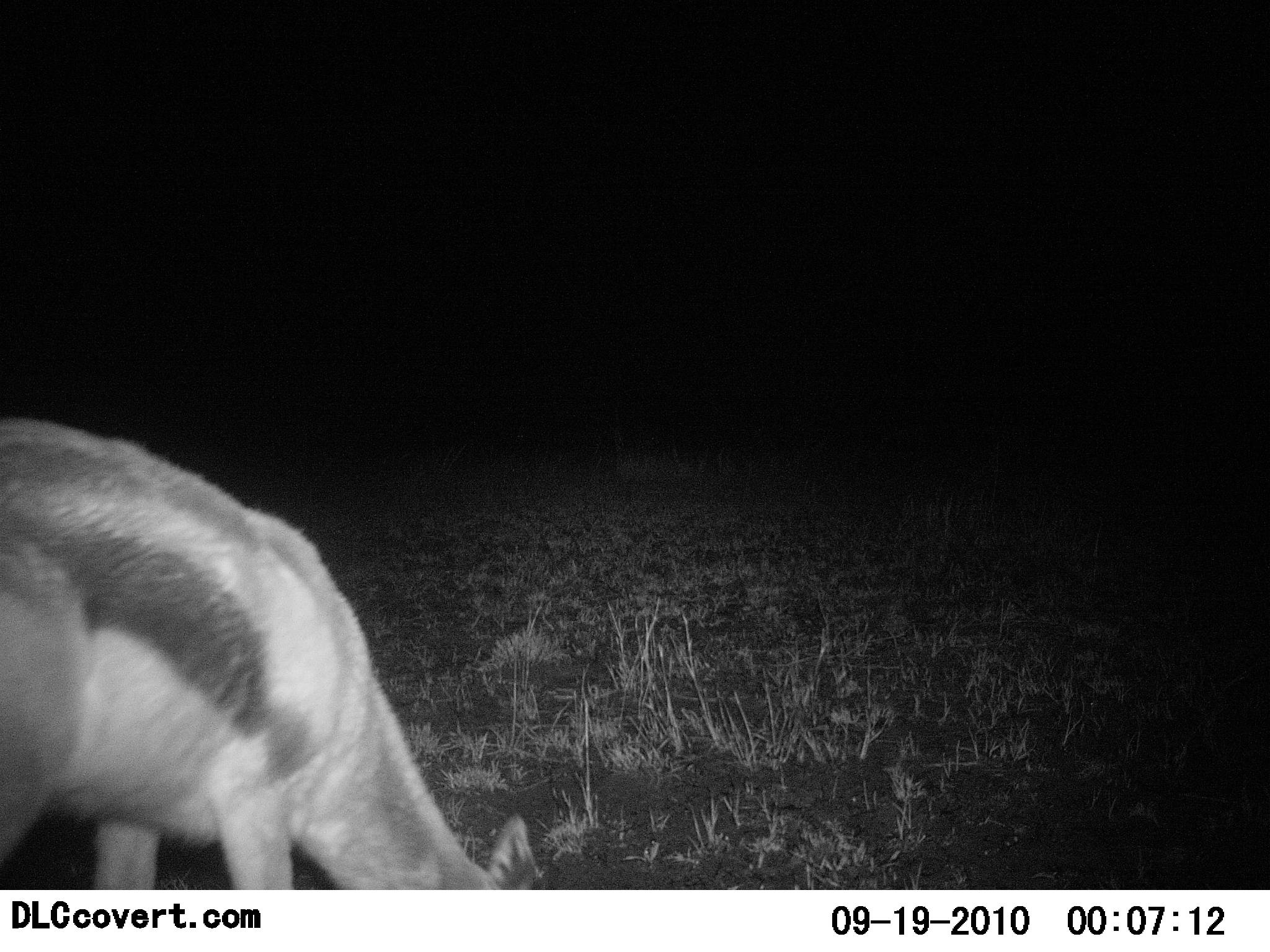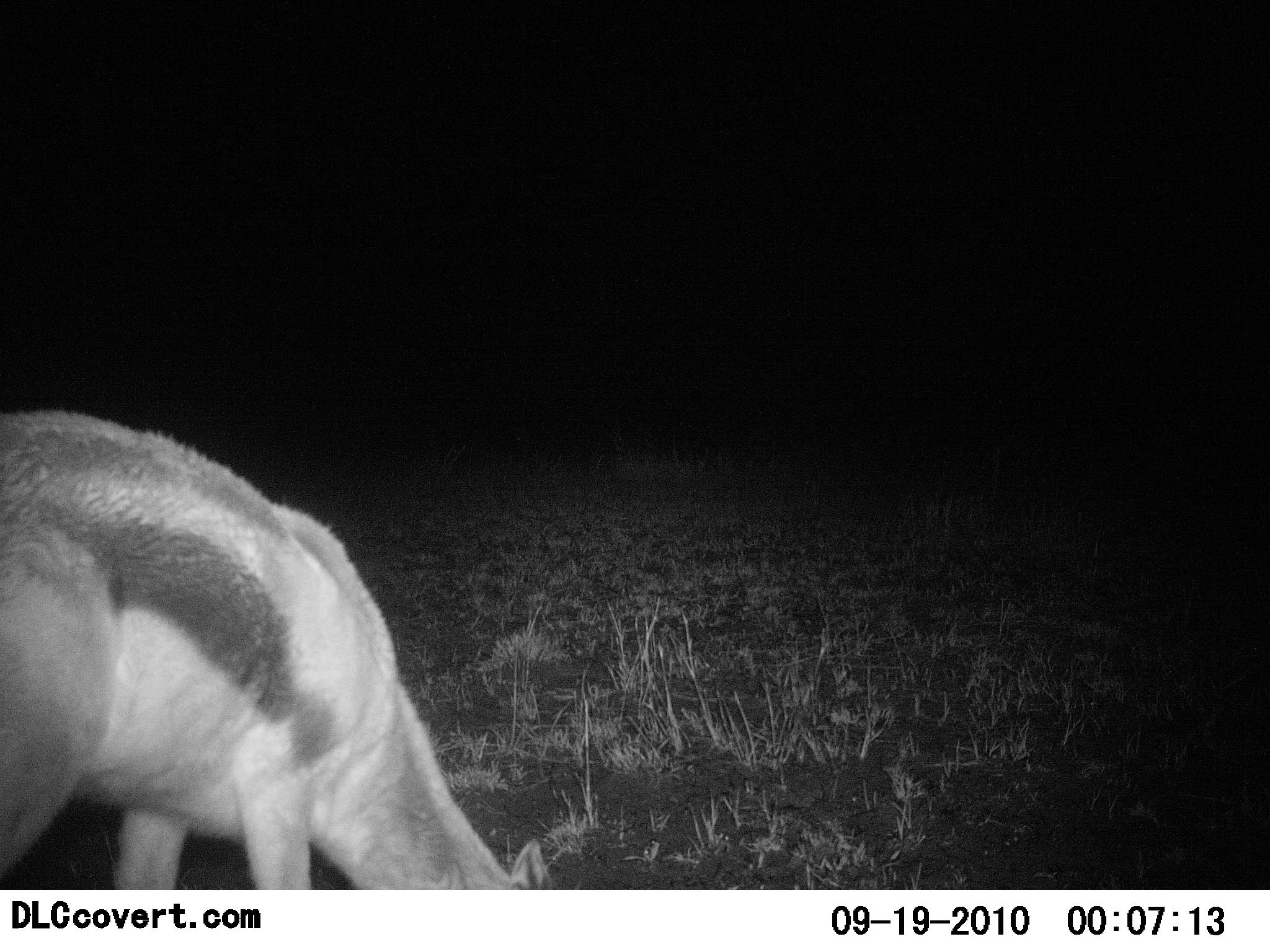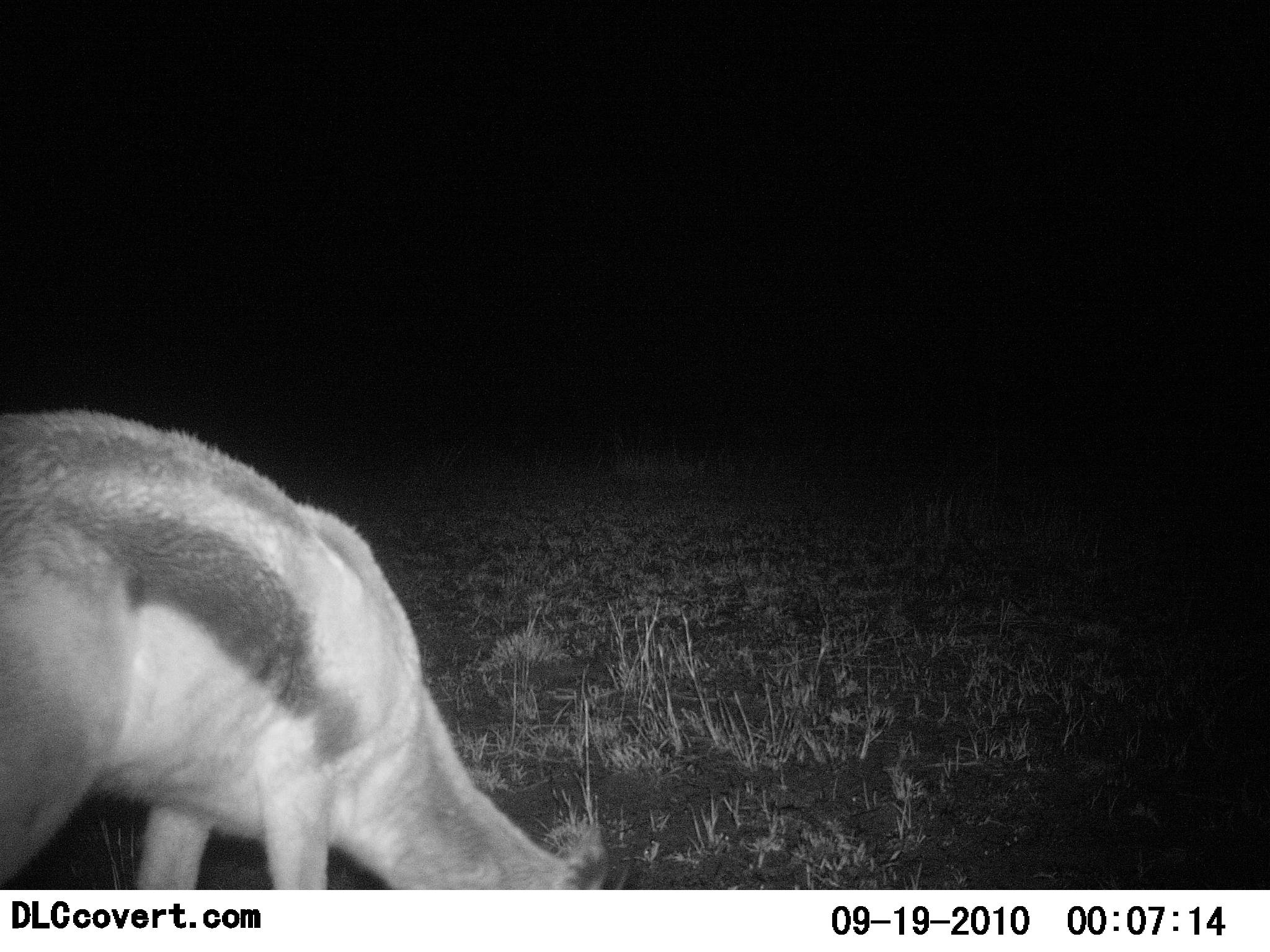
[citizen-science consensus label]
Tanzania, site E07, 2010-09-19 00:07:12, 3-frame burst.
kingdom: Animalia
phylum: Chordata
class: Mammalia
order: Artiodactyla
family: Bovidae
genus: Eudorcas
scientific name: Eudorcas thomsonii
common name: thomson's gazelle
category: gazellethomsons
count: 1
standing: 11%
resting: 0%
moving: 6%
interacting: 0%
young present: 0%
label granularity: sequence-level